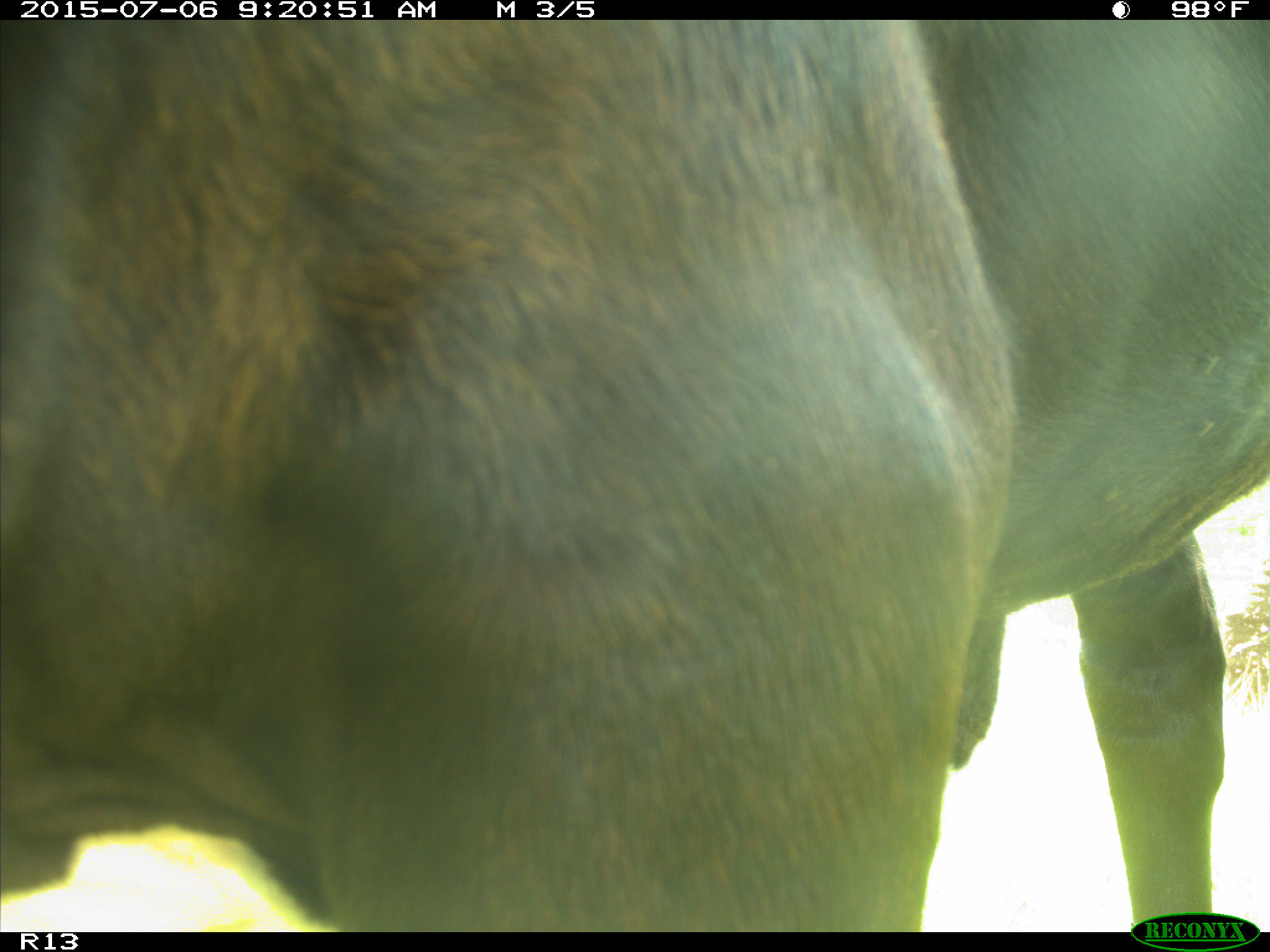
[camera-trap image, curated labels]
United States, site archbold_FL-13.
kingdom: Animalia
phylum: Chordata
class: Mammalia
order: Artiodactyla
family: Bovidae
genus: Bos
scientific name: Bos taurus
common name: domestic cow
Bos taurus (domestic cow).